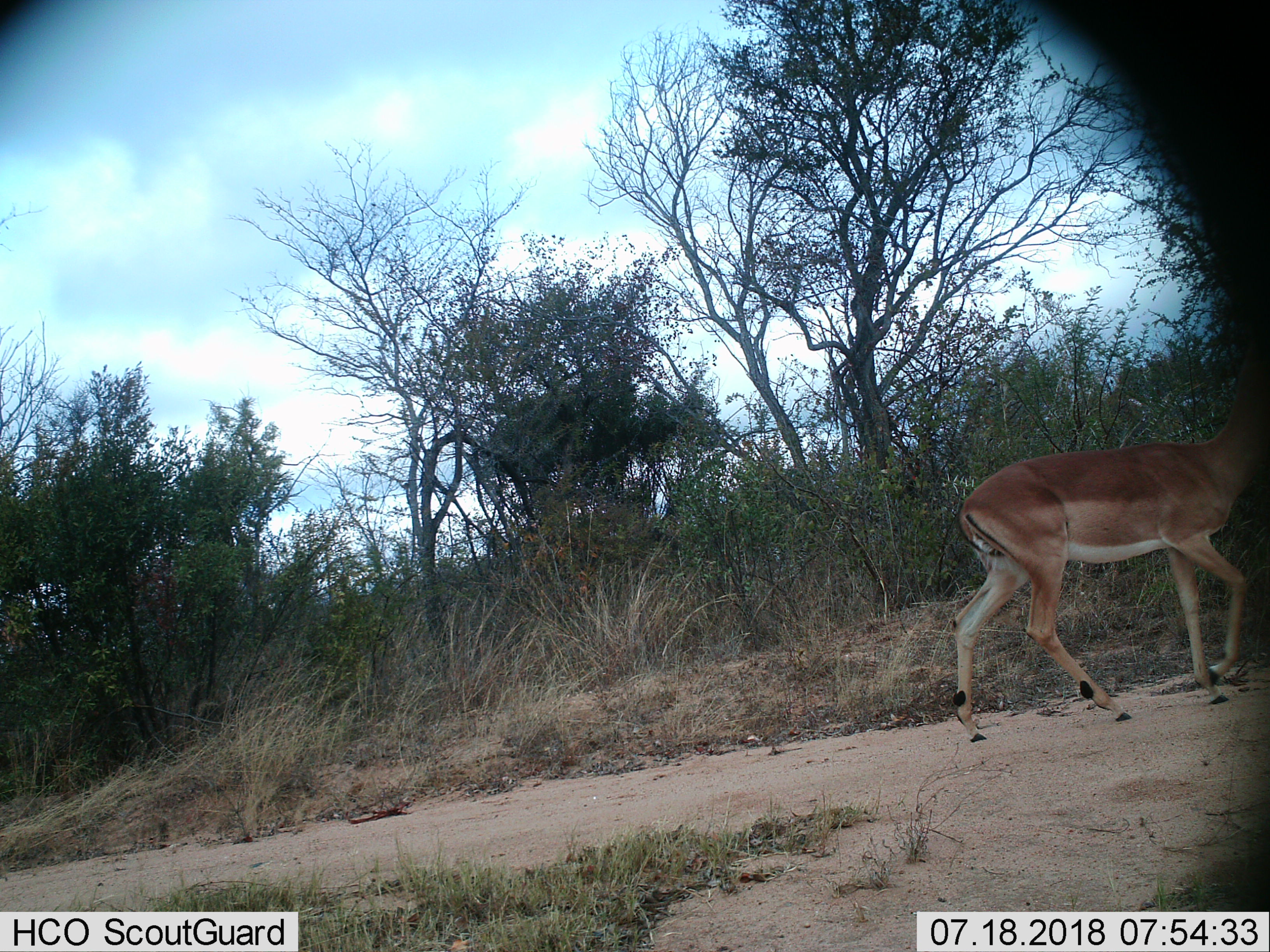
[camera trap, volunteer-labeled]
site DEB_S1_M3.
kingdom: Animalia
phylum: Chordata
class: Mammalia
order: Artiodactyla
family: Bovidae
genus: Aepyceros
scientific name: Aepyceros melampus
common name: impala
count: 1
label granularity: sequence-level